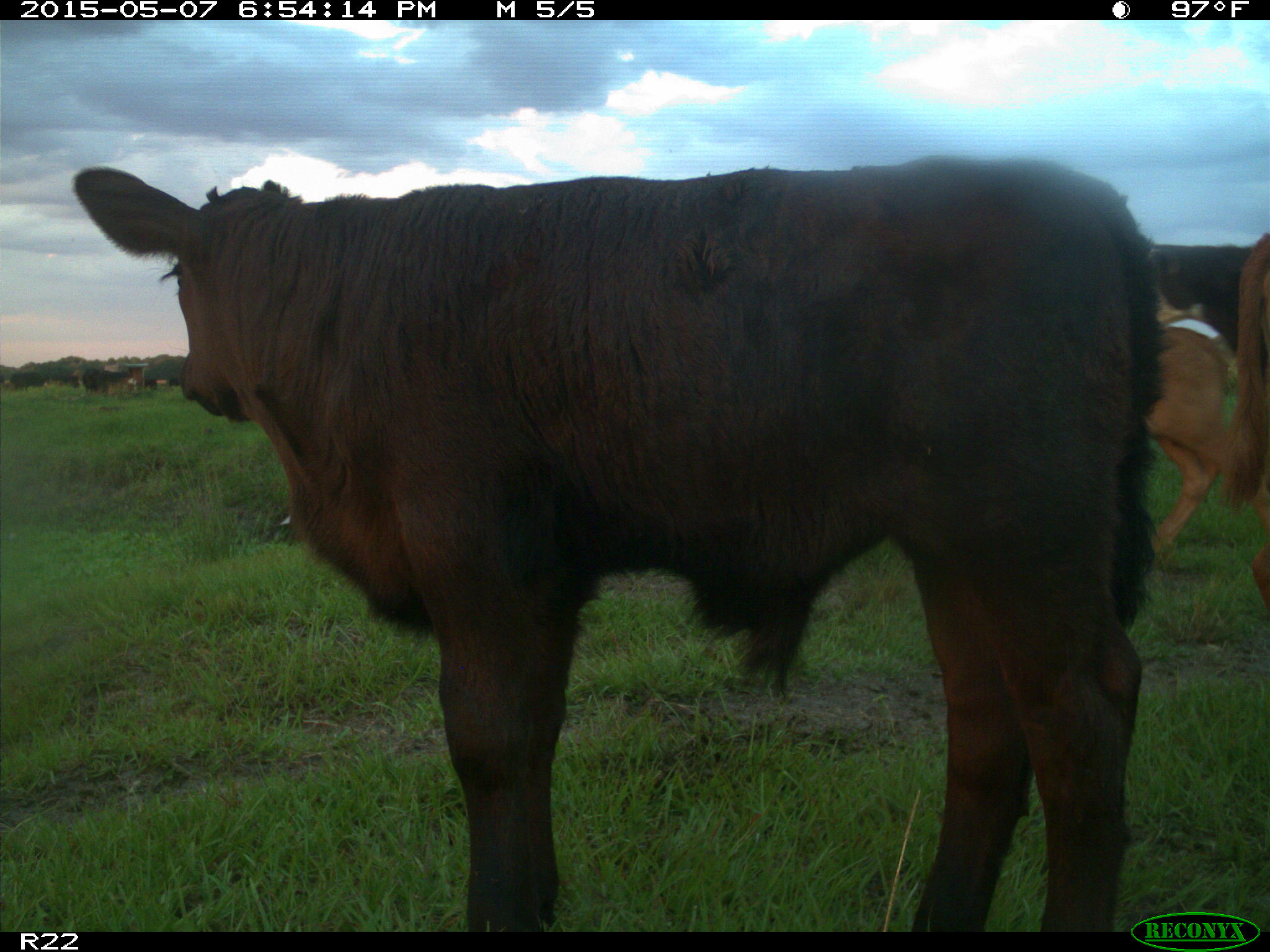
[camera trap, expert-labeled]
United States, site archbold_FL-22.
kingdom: Animalia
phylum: Chordata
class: Mammalia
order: Artiodactyla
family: Bovidae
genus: Bos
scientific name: Bos taurus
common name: domestic cow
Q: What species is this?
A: Bos taurus (domestic cow).